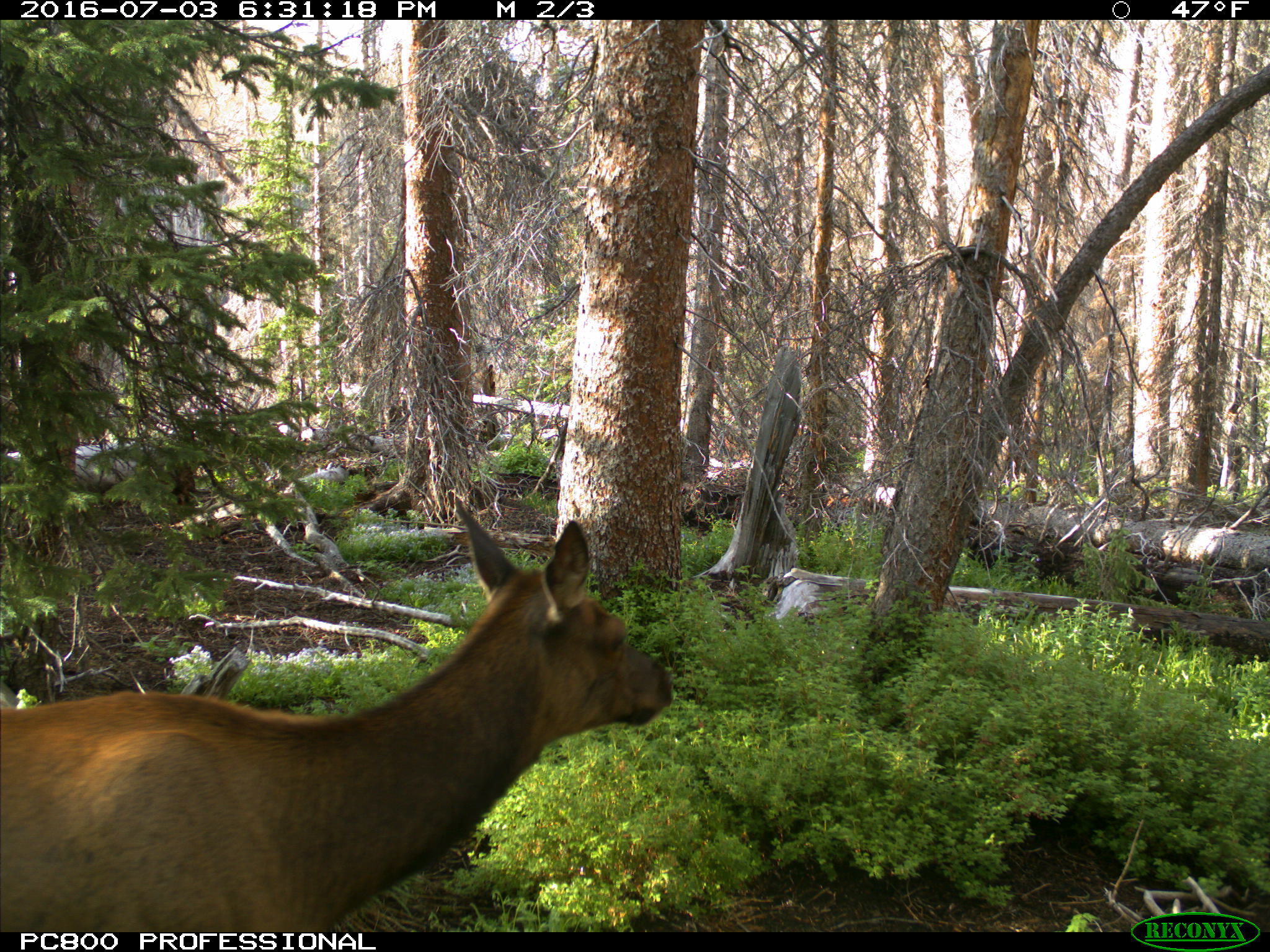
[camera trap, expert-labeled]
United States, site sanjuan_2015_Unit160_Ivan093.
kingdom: Animalia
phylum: Chordata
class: Mammalia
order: Artiodactyla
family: Cervidae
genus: Cervus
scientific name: Cervus elaphus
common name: red deer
Cervus elaphus (red deer).